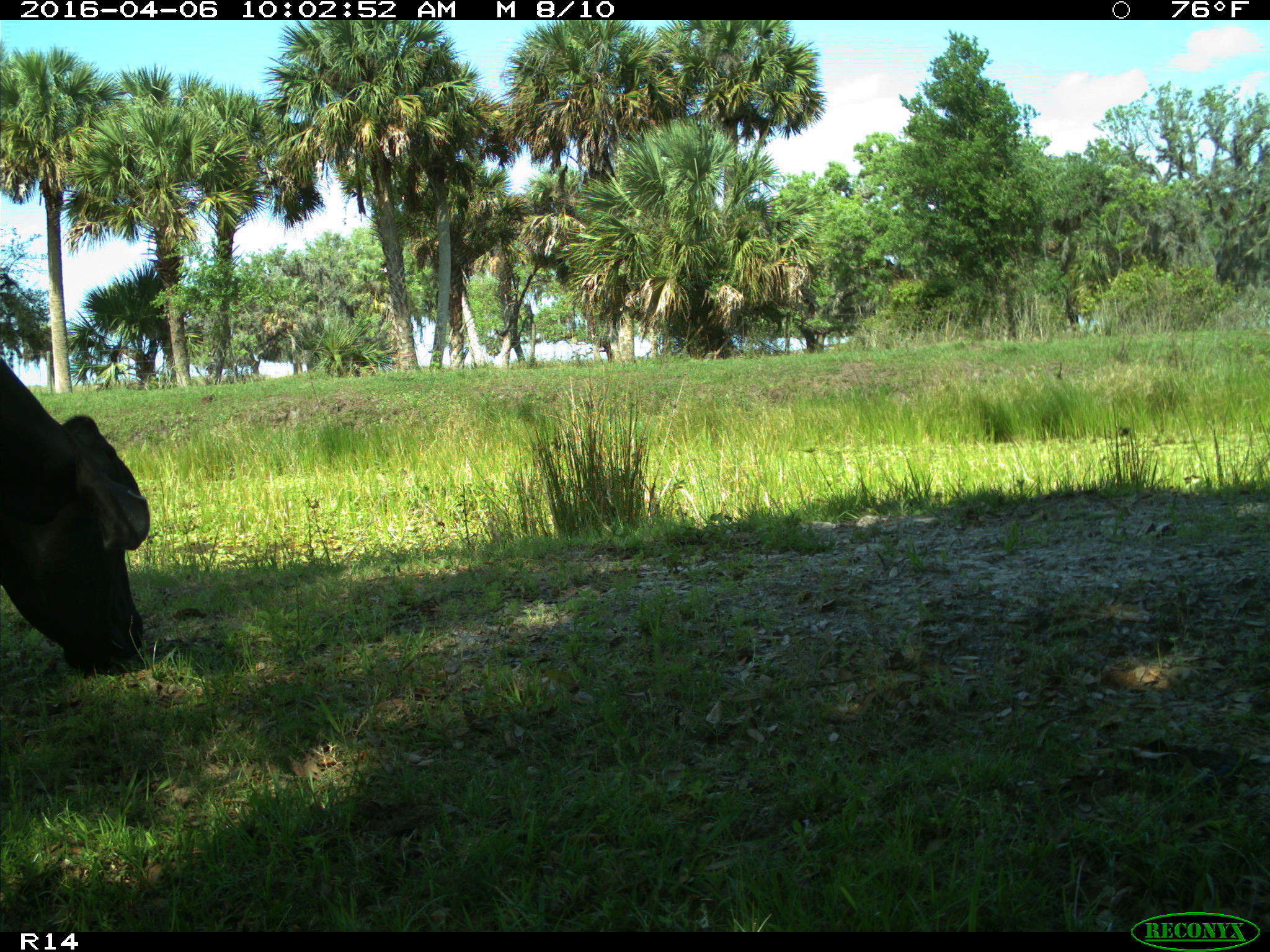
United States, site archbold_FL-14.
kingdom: Animalia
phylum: Chordata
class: Mammalia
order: Artiodactyla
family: Bovidae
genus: Bos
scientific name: Bos taurus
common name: domestic cow